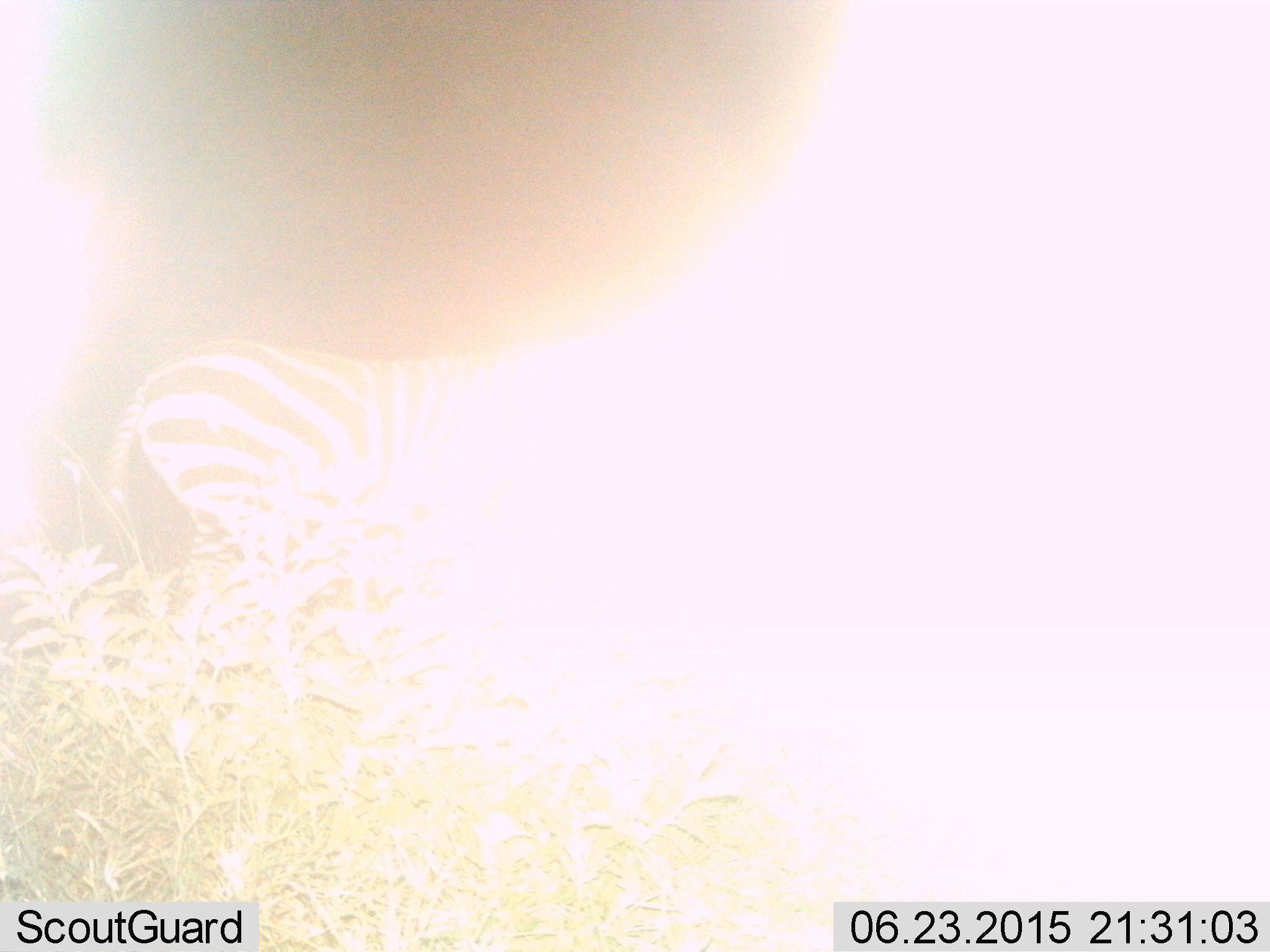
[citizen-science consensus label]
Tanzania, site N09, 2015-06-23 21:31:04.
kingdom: Animalia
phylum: Chordata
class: Mammalia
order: Perissodactyla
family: Equidae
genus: Equus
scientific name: Equus quagga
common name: plains zebra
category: zebra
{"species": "zebra (plains zebra) (Equus quagga)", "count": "1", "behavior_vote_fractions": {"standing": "30%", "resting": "10%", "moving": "60%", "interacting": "0%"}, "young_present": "0%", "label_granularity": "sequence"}